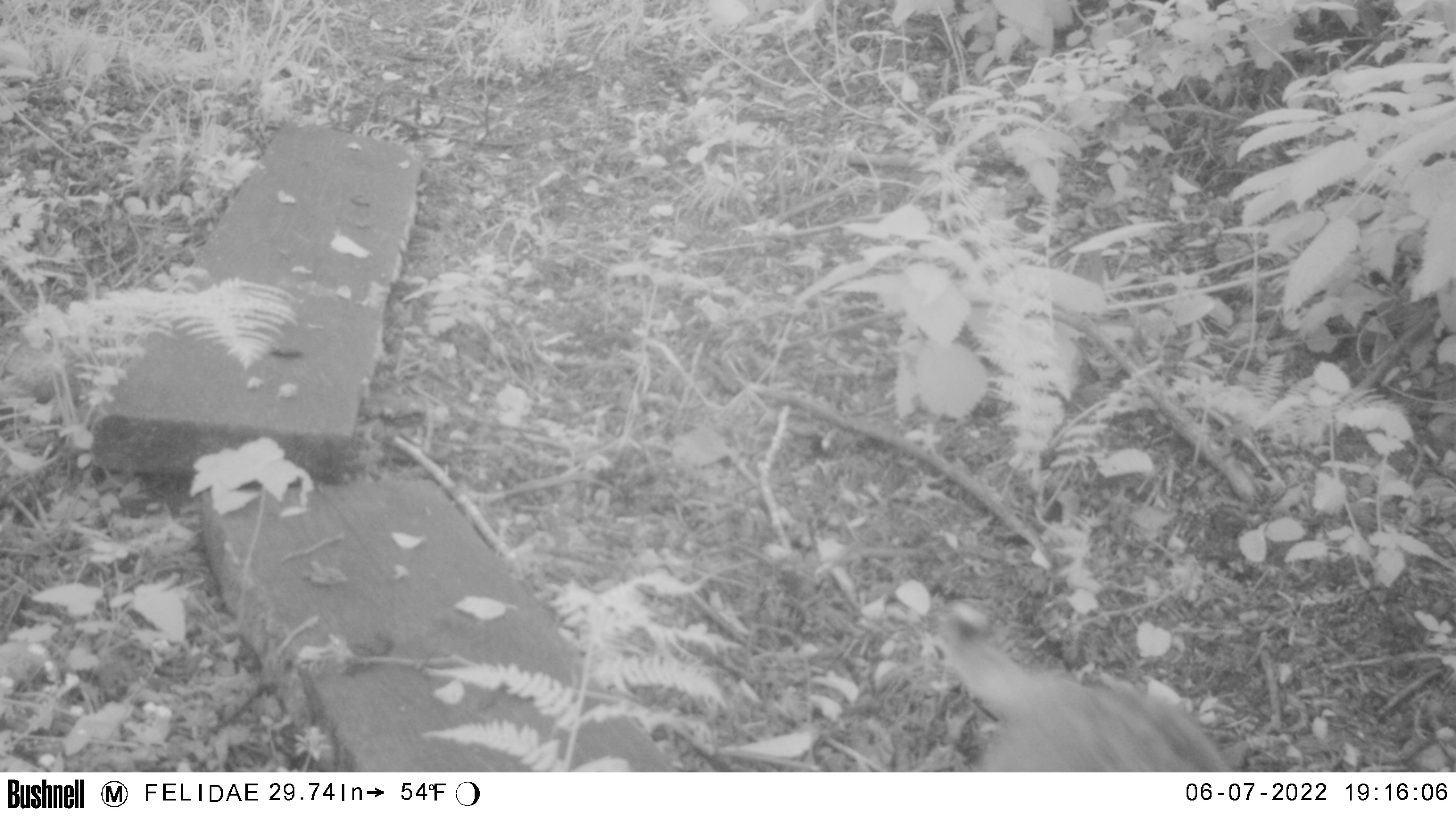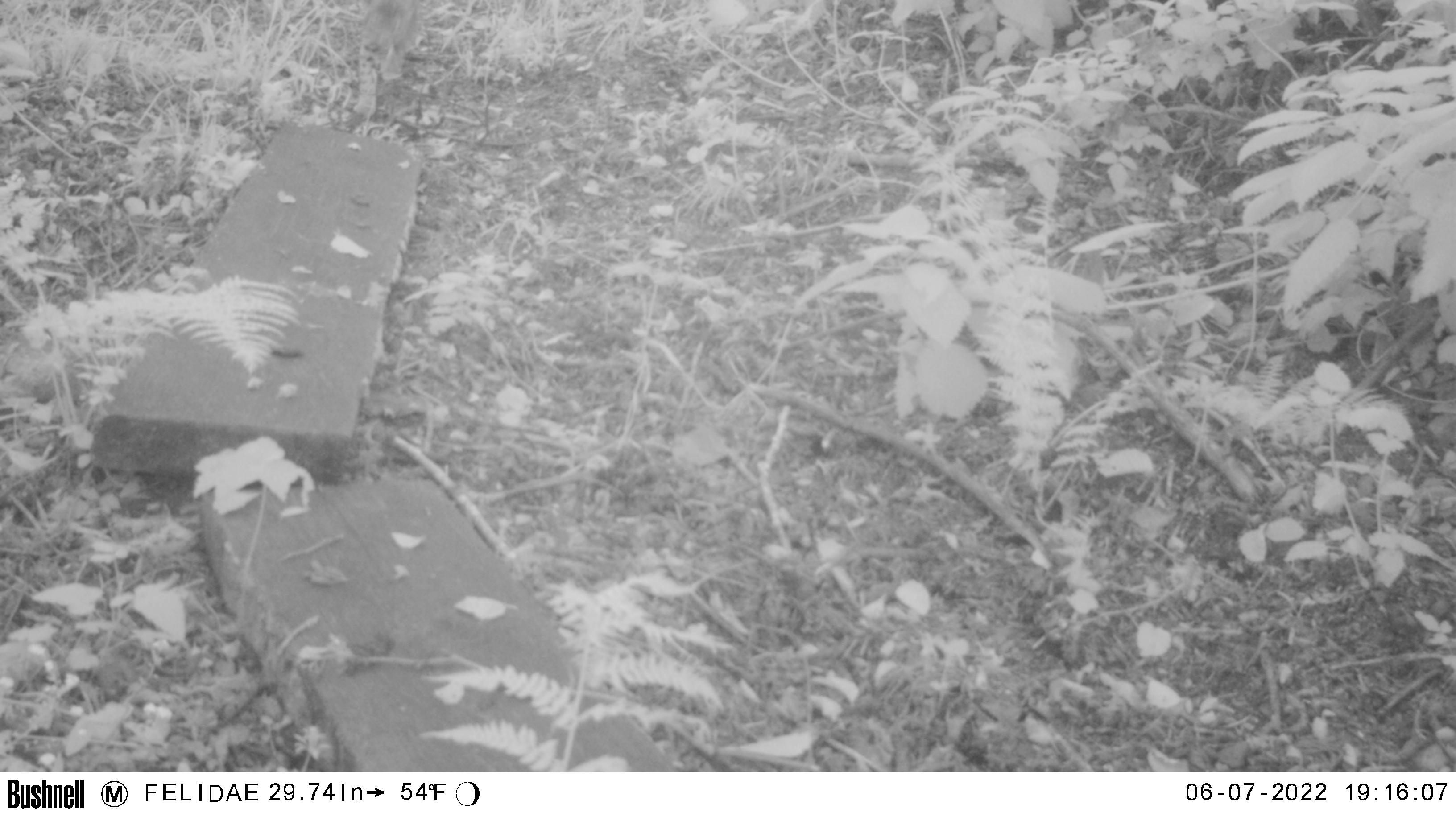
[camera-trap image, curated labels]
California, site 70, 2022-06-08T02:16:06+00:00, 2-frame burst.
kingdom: Animalia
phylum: Chordata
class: Mammalia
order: Carnivora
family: Felidae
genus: Lynx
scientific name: Lynx rufus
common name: bobcat